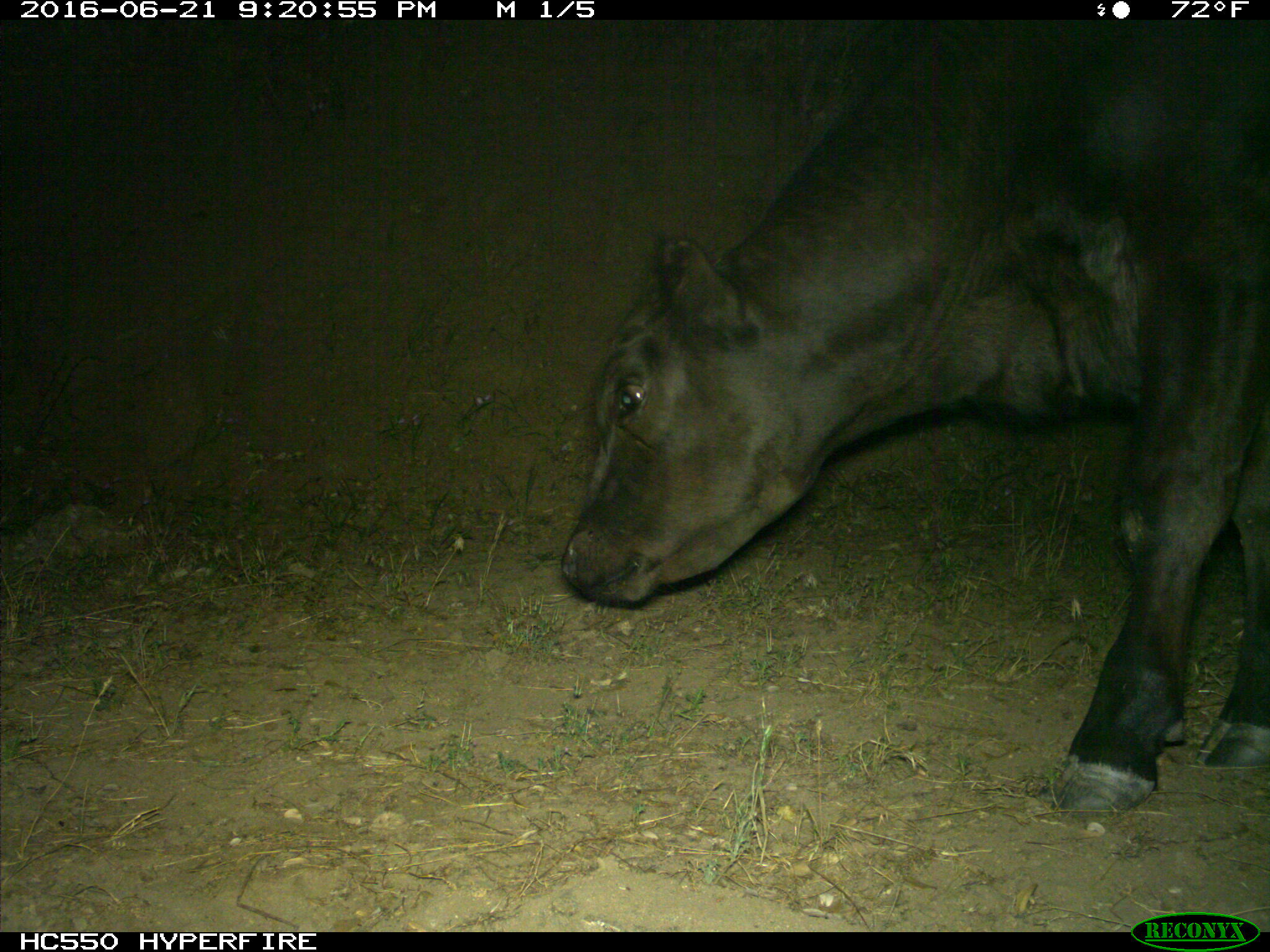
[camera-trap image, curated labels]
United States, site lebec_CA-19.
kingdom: Animalia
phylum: Chordata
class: Mammalia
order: Artiodactyla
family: Bovidae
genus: Bos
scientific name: Bos taurus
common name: domestic cow